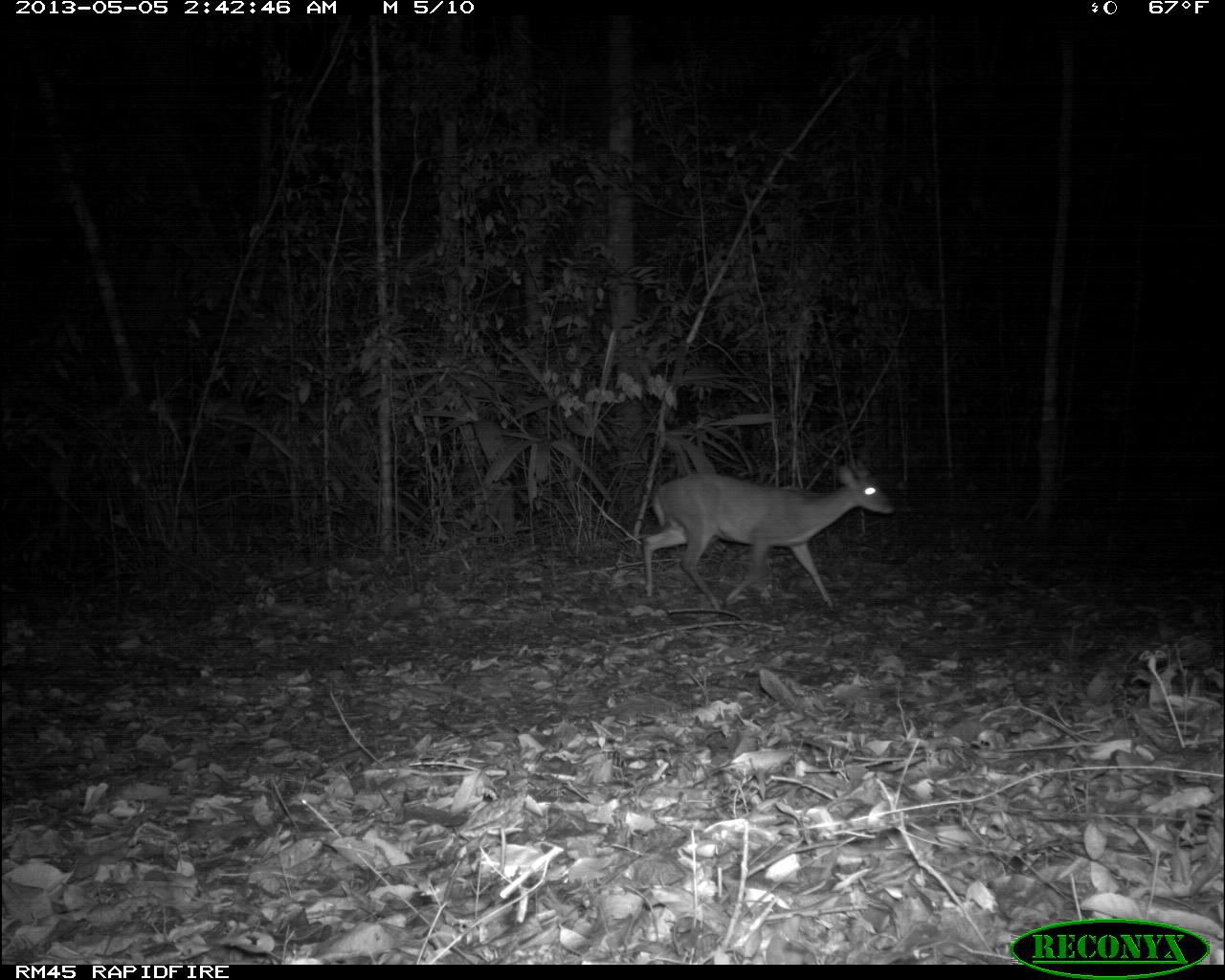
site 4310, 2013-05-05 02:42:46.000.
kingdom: Animalia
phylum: Chordata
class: Mammalia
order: Artiodactyla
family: Cervidae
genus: Mazama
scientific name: Mazama temama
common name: central american red brocket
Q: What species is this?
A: Mazama temama (central american red brocket).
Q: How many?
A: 1.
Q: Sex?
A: Male.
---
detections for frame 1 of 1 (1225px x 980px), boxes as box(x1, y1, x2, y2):
mazama temama: box(641, 458, 896, 609)